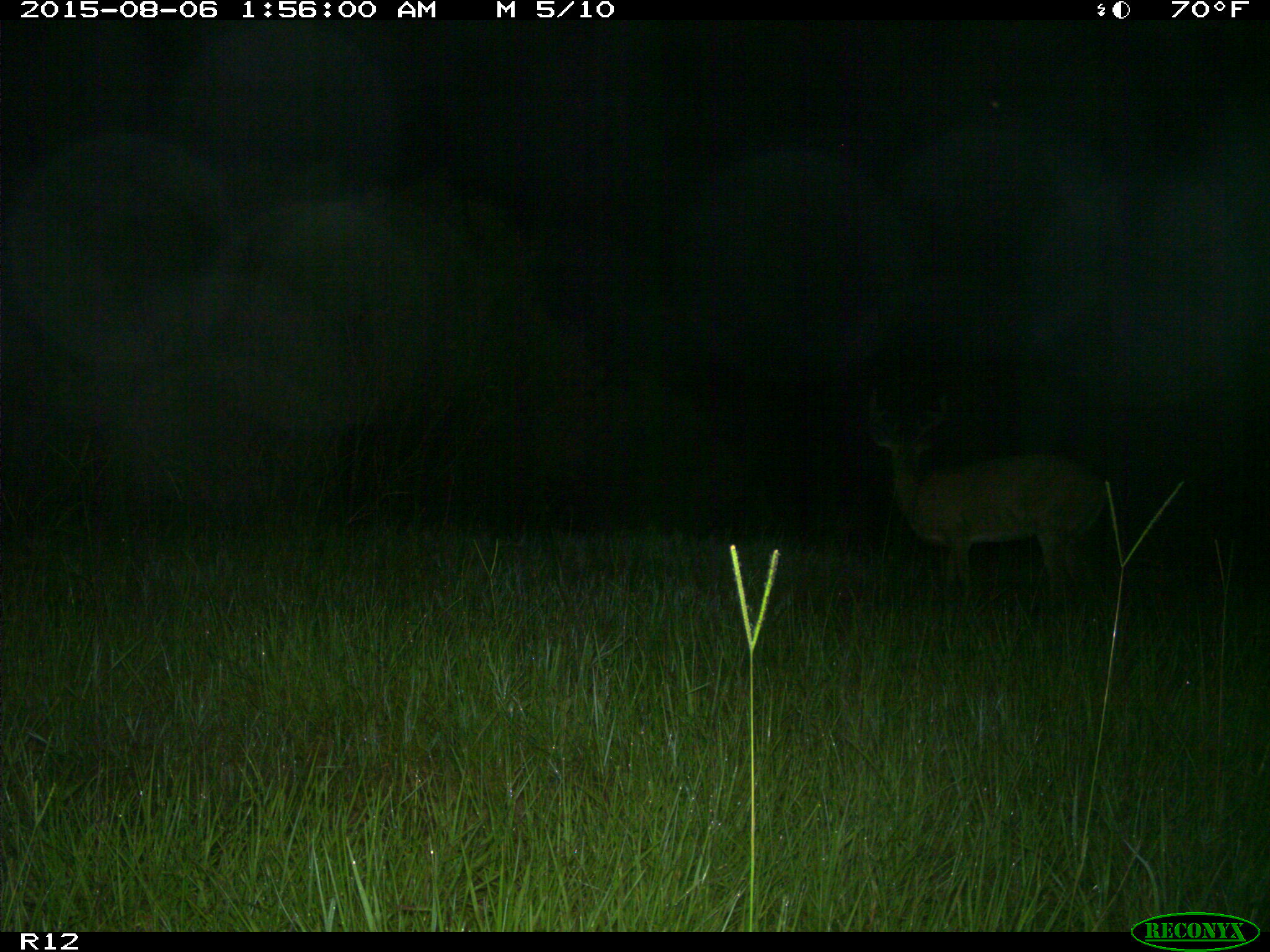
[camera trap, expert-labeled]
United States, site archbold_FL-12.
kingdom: Animalia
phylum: Chordata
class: Mammalia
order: Artiodactyla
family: Cervidae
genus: Odocoileus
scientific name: Odocoileus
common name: deer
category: unidentified deer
Unidentified deer (deer) (Odocoileus).